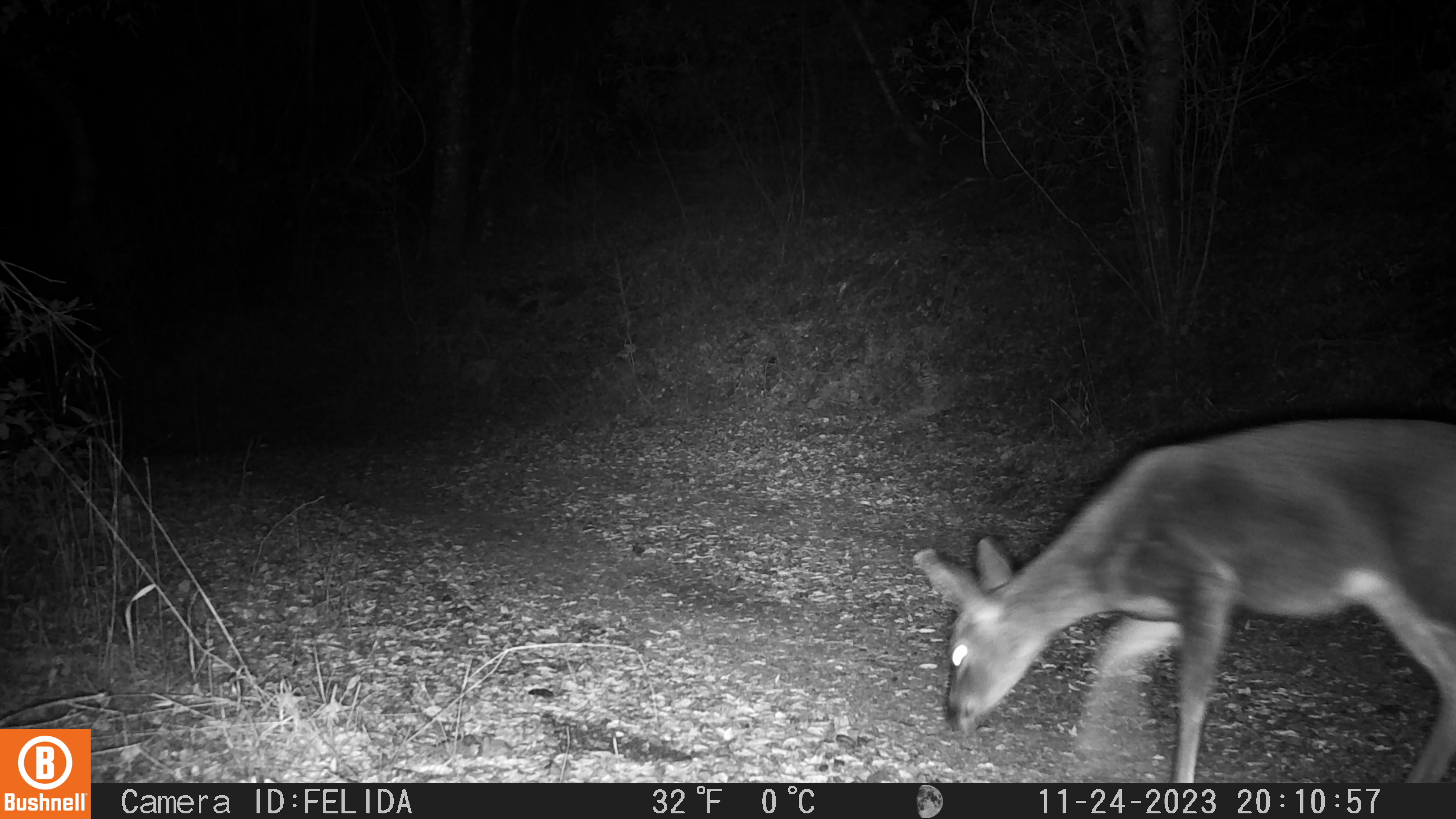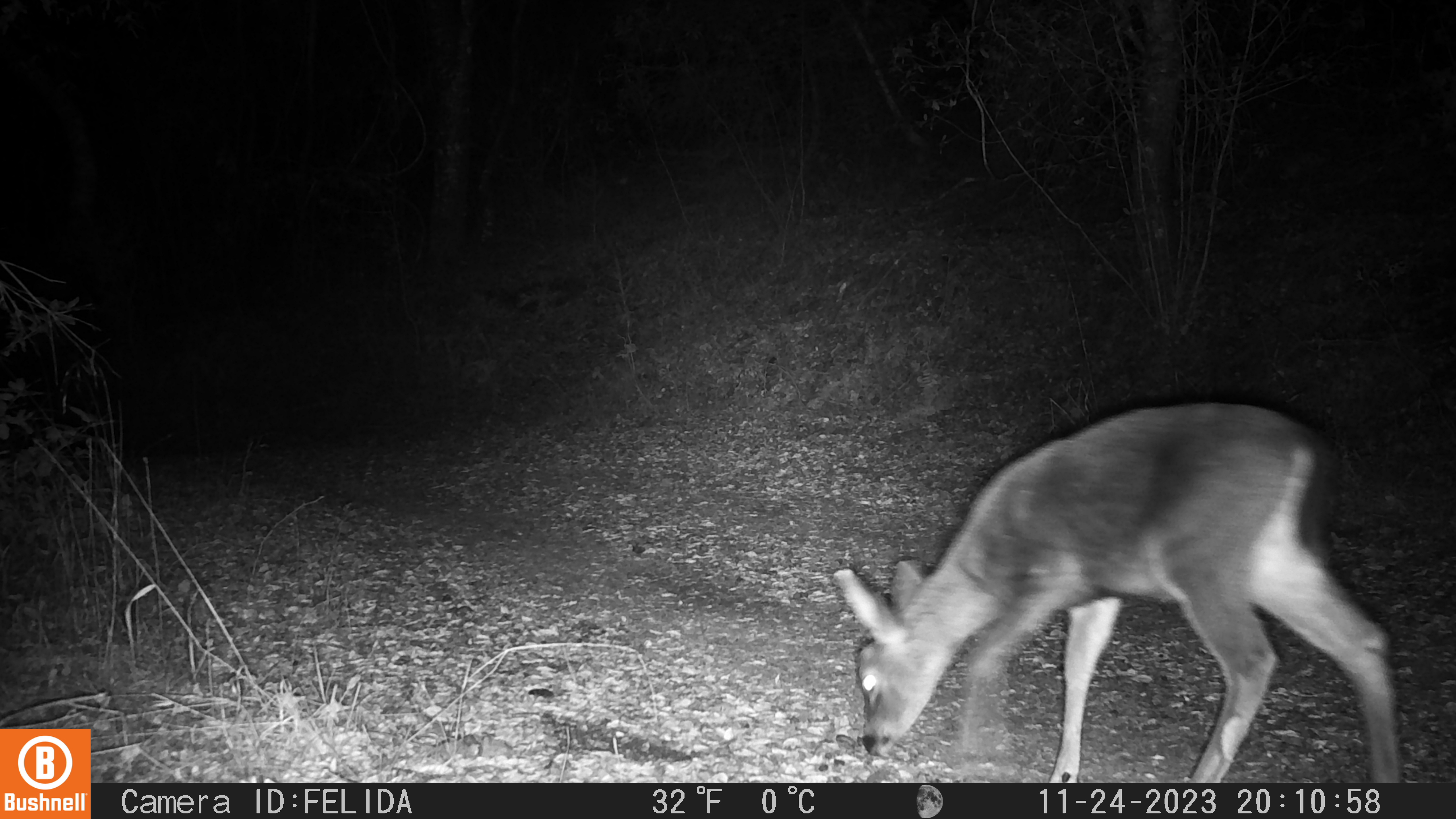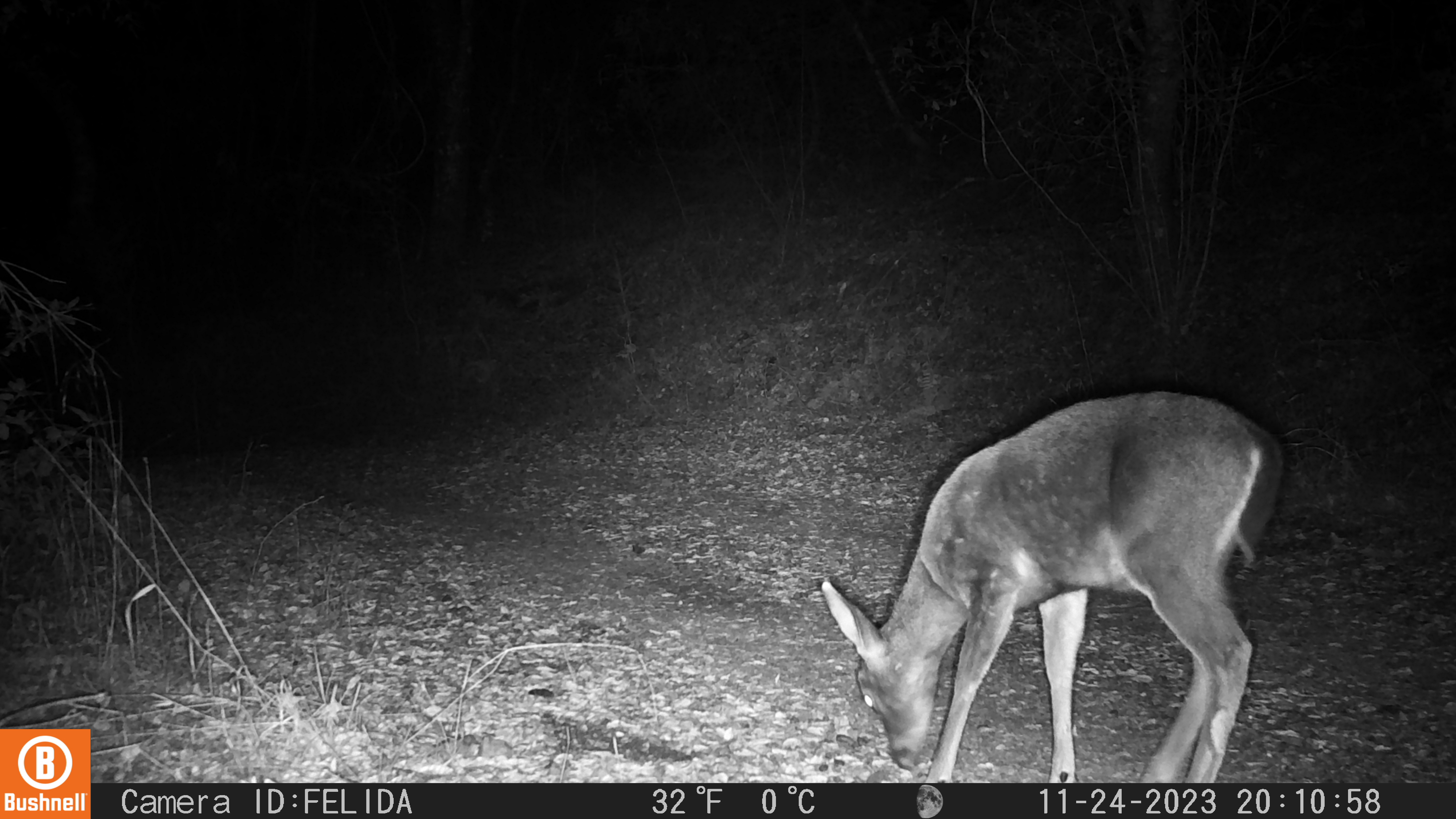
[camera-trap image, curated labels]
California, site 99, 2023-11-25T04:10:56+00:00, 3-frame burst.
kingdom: Animalia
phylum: Chordata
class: Mammalia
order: Artiodactyla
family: Cervidae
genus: Odocoileus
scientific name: Odocoileus hemionus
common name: mule deer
Mule deer (Odocoileus hemionus).